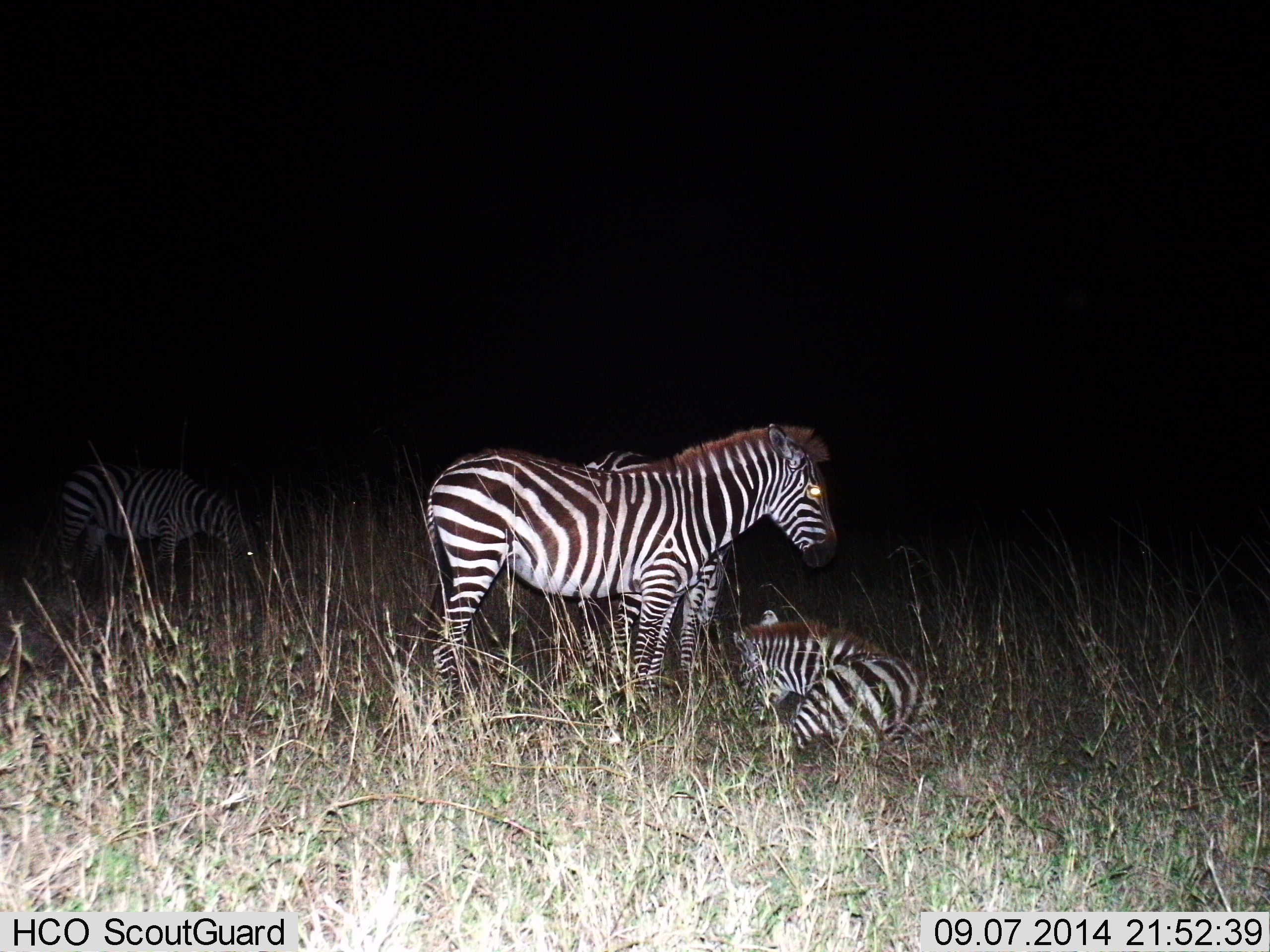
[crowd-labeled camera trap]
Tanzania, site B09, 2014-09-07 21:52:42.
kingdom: Animalia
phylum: Chordata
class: Mammalia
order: Perissodactyla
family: Equidae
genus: Equus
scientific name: Equus quagga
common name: plains zebra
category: zebra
Zebra (plains zebra) (Equus quagga), count 4. Behavior (volunteer vote fractions): standing 70%, resting 100%, moving 0%, interacting 0%. Young present (vote fraction): 30%. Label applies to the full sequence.